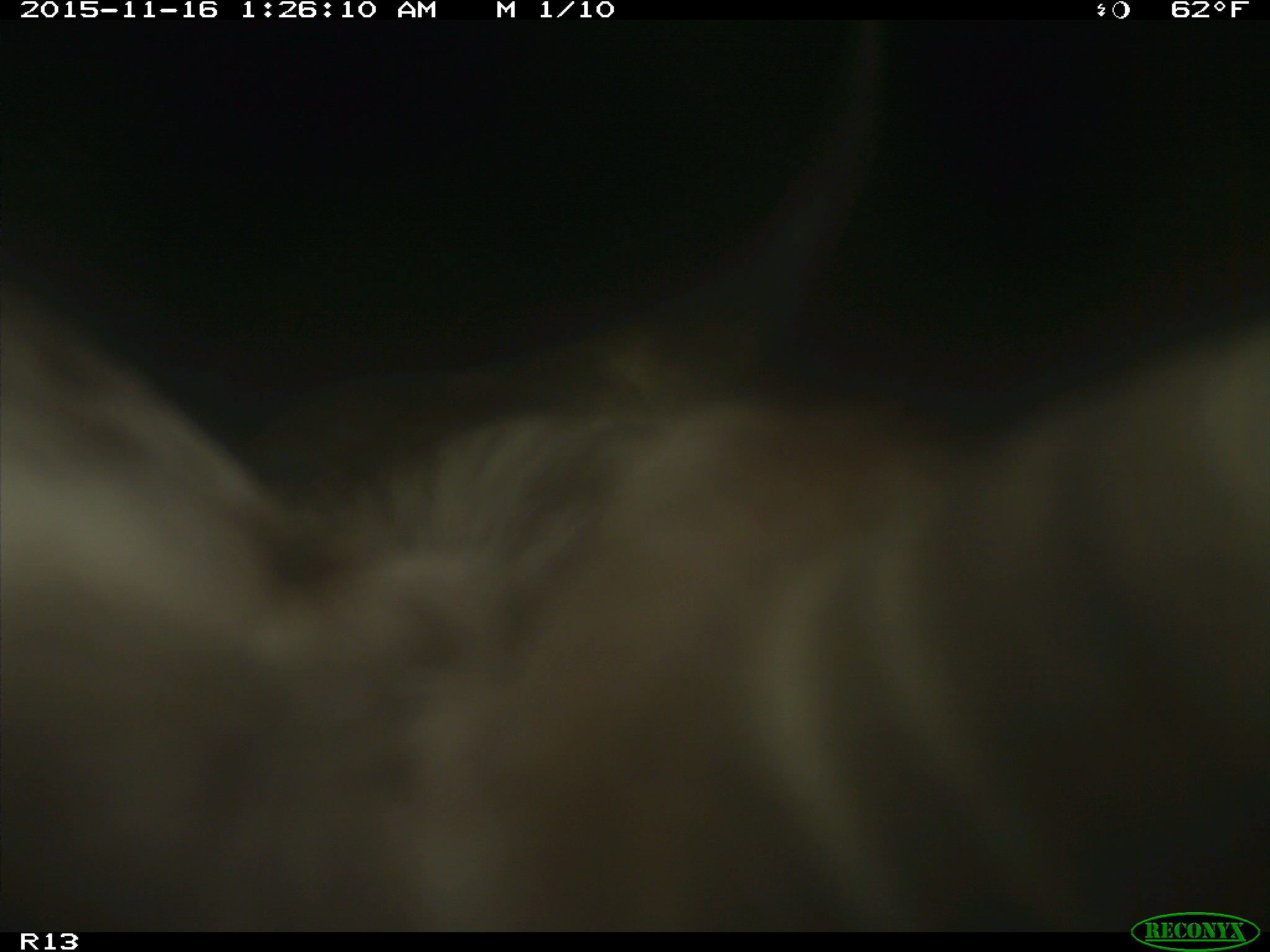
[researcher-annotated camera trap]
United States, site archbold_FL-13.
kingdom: Animalia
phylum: Chordata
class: Mammalia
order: Artiodactyla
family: Bovidae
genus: Bos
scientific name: Bos taurus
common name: domestic cow